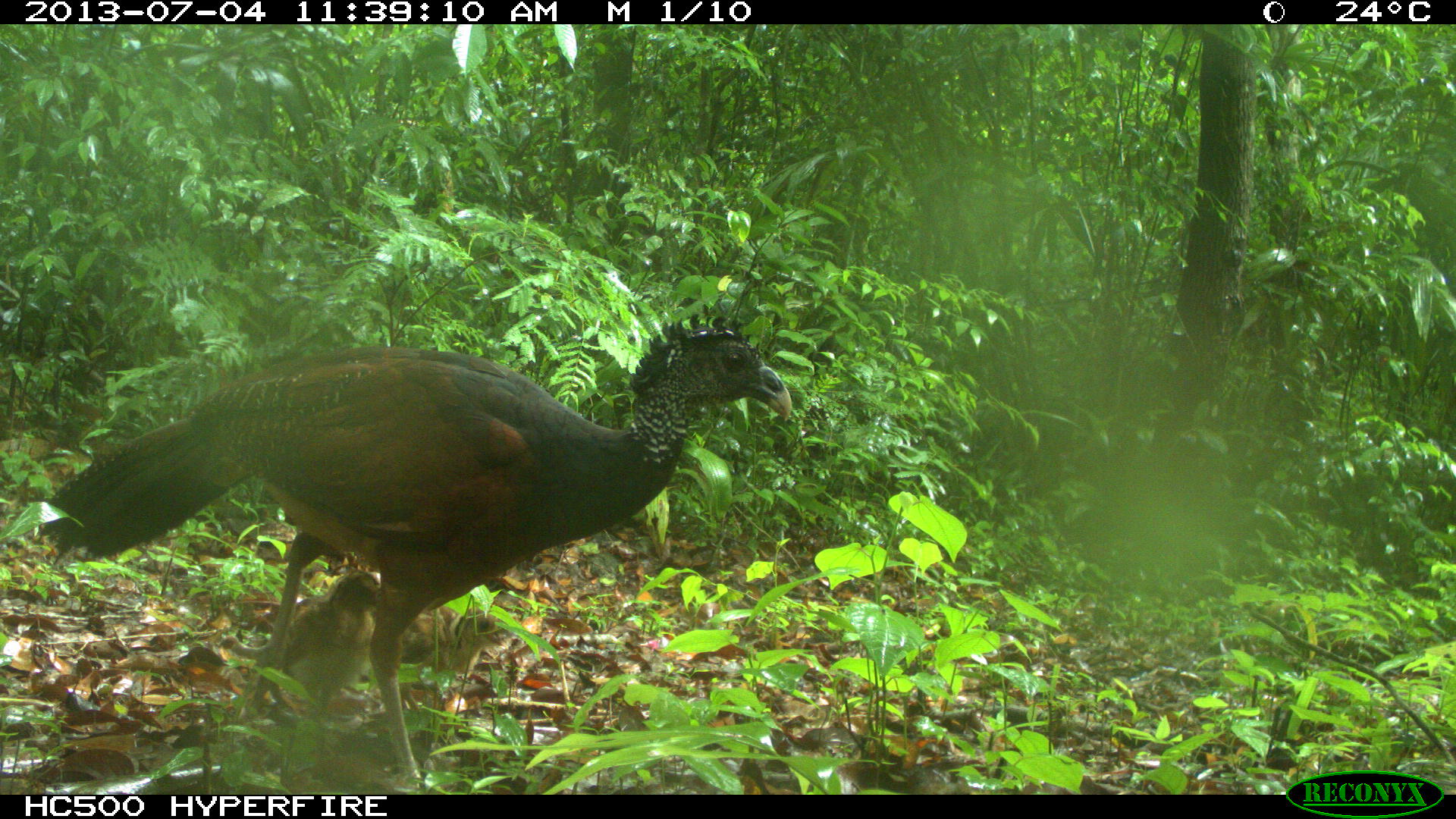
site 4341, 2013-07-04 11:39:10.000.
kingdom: Animalia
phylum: Chordata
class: Aves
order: Galliformes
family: Cracidae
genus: Crax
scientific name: Crax rubra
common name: great curassow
Crax rubra (great curassow), count 3.